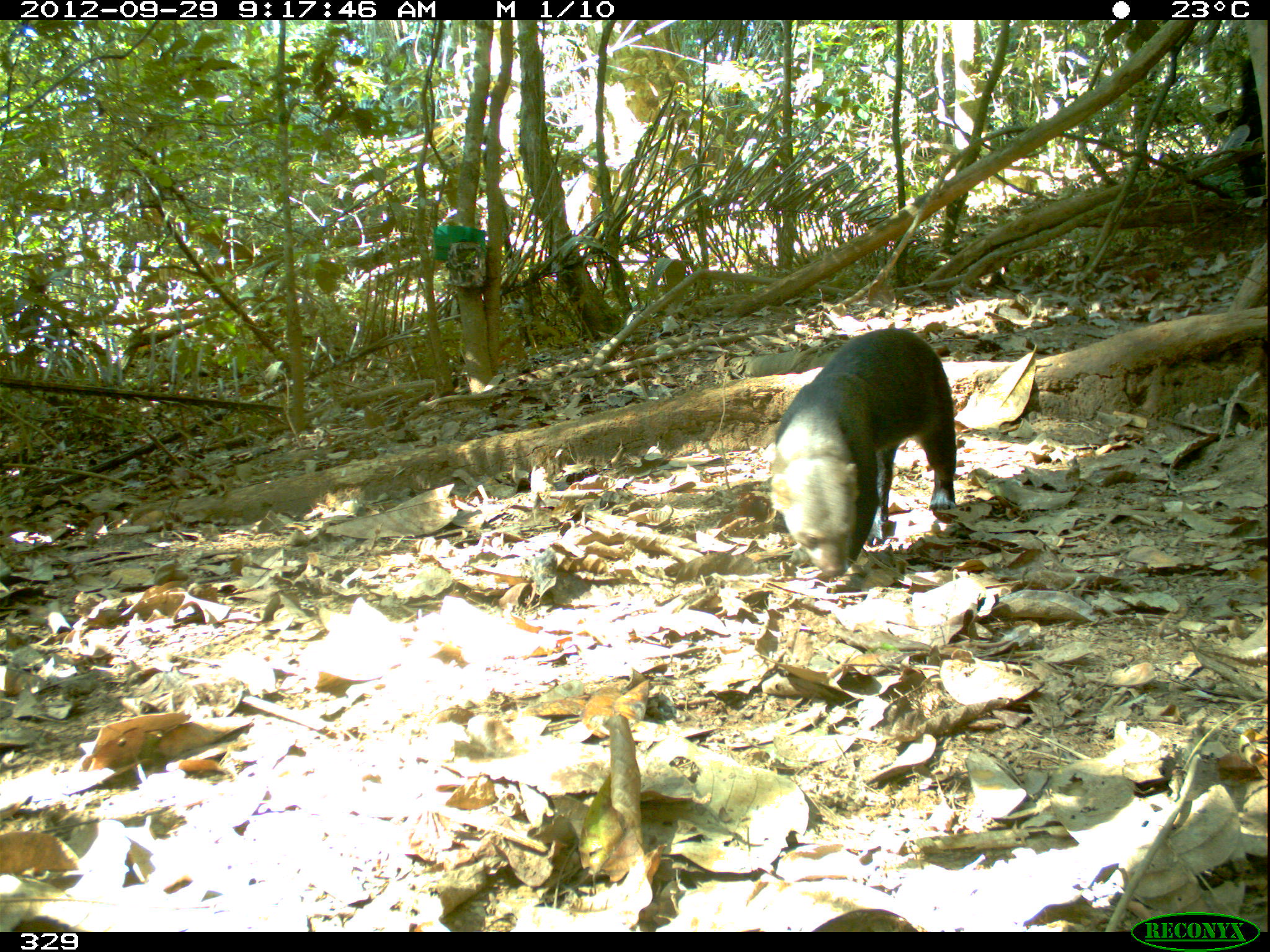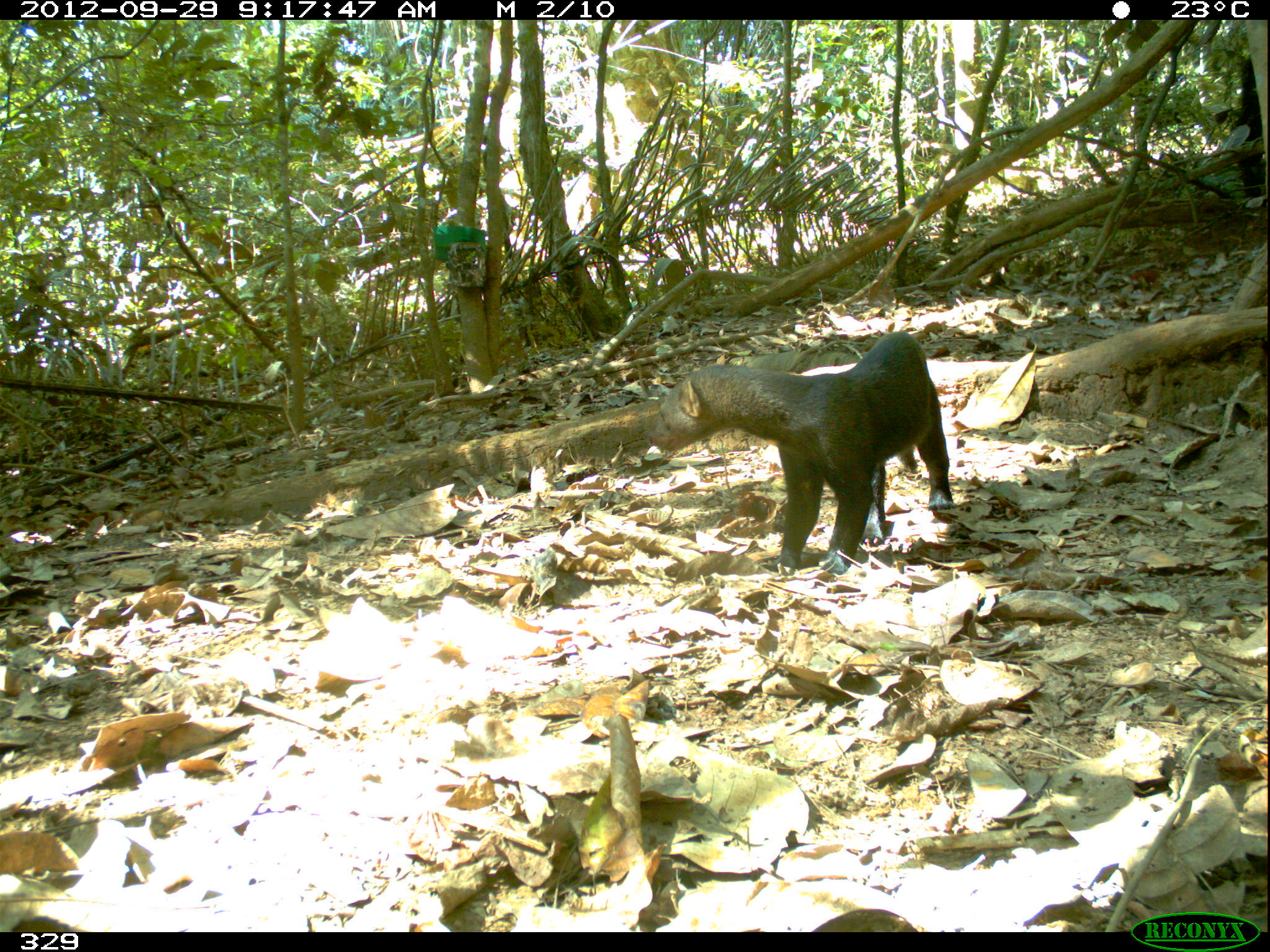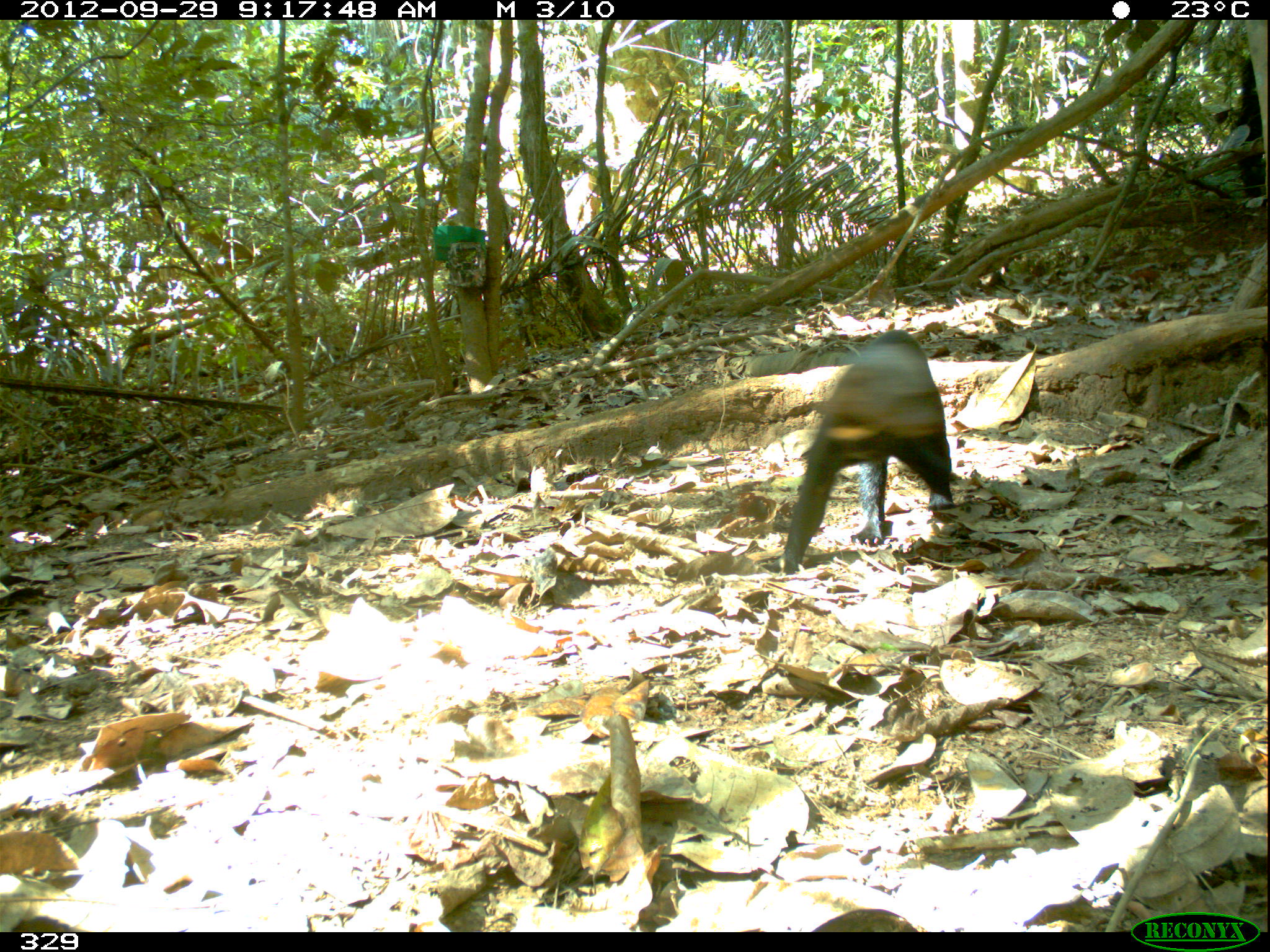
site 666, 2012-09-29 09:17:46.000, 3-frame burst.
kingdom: Animalia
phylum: Chordata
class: Mammalia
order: Carnivora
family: Mustelidae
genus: Eira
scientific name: Eira barbara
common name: tayra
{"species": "Eira barbara (tayra)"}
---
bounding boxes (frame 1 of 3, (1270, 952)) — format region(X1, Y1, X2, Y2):
eira barbara: region(770, 329, 955, 574)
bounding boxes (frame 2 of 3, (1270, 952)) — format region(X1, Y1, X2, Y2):
eira barbara: region(650, 333, 955, 573)